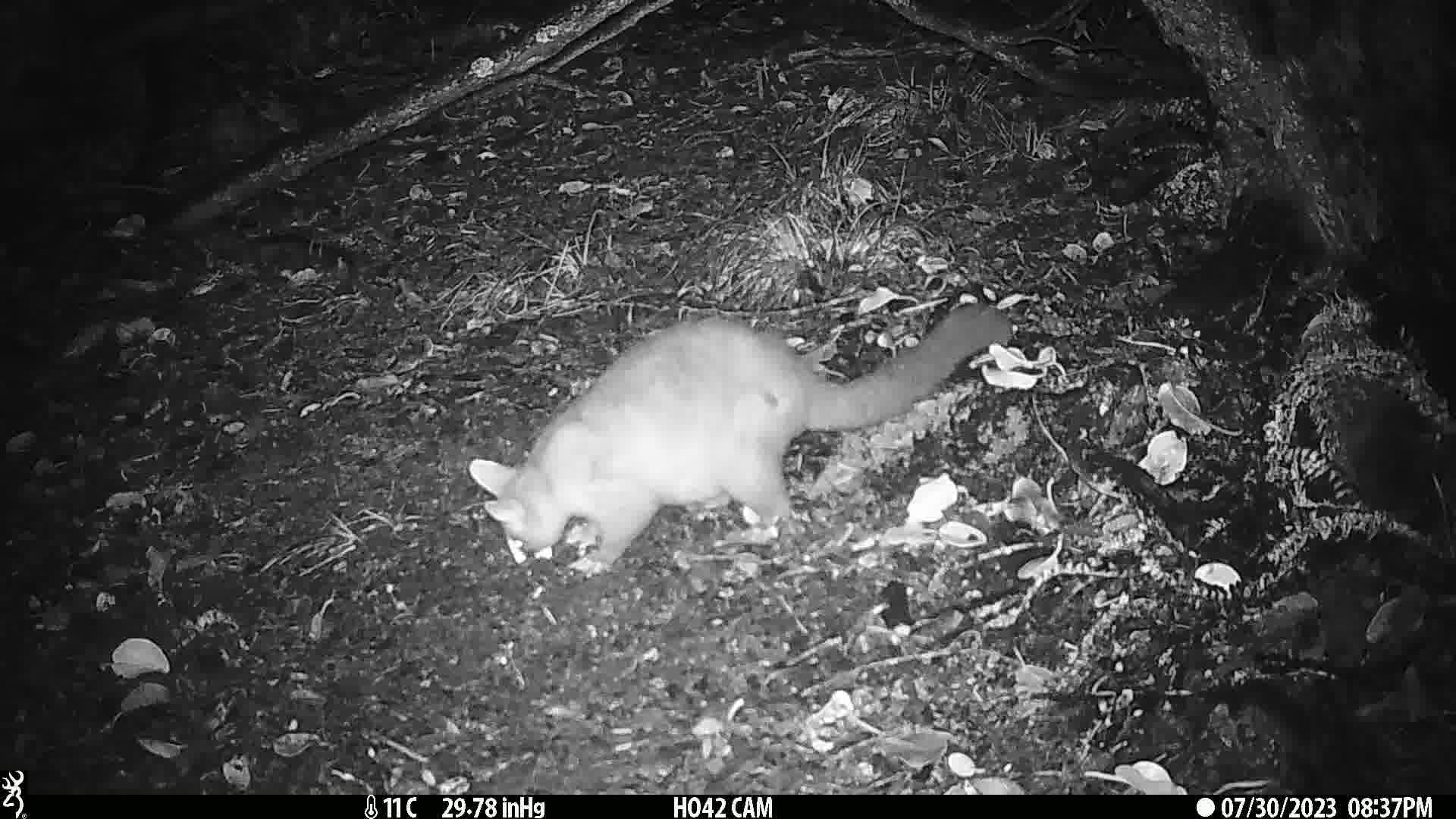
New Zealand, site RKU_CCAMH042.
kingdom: Animalia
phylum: Chordata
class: Mammalia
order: Diprotodontia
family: Phalangeridae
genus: Trichosurus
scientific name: Trichosurus vulpecula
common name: common brushtail possum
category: possum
Possum (common brushtail possum) (Trichosurus vulpecula).